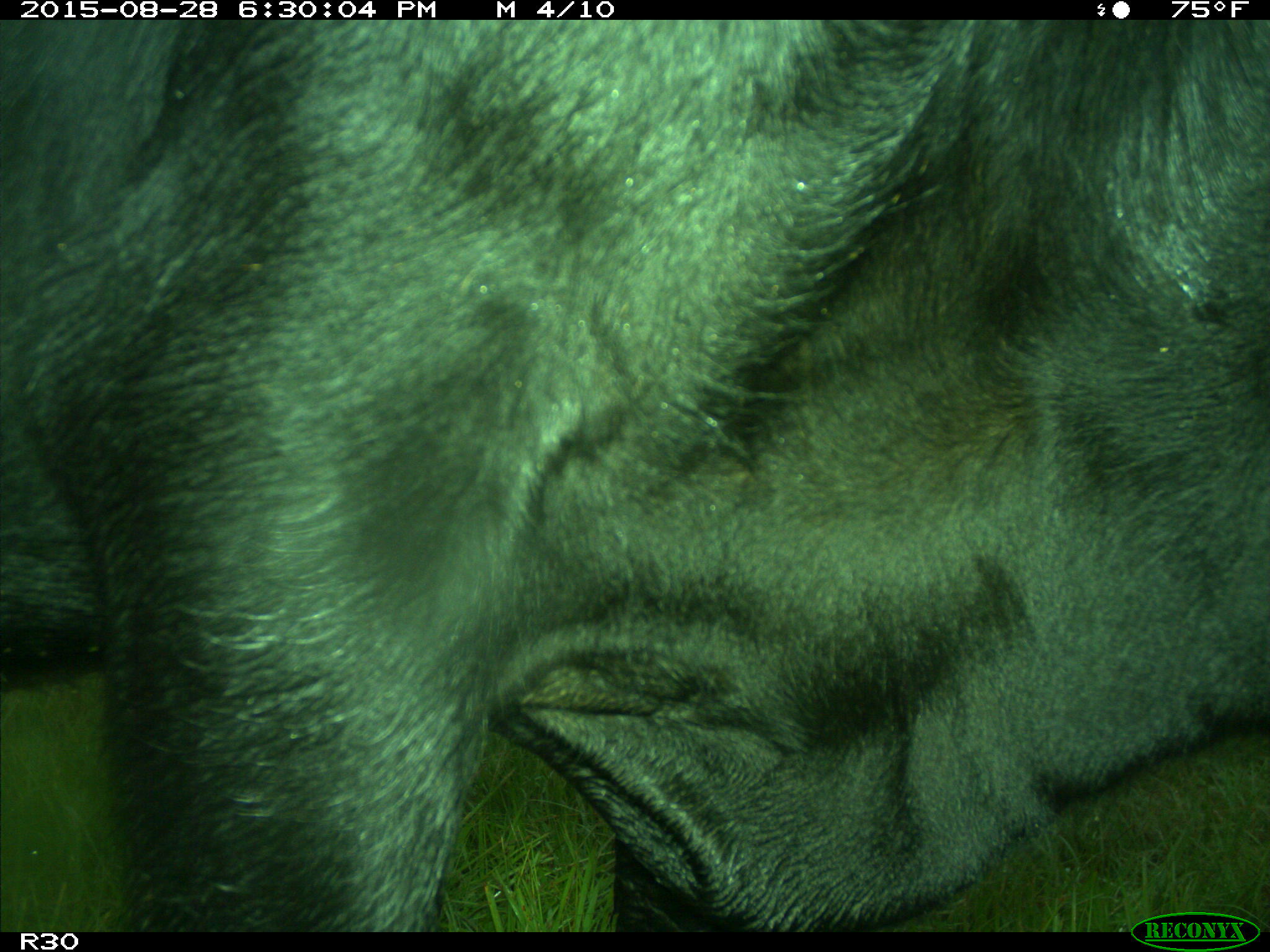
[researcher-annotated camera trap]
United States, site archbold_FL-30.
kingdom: Animalia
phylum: Chordata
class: Mammalia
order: Artiodactyla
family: Bovidae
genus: Bos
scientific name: Bos taurus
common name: domestic cow